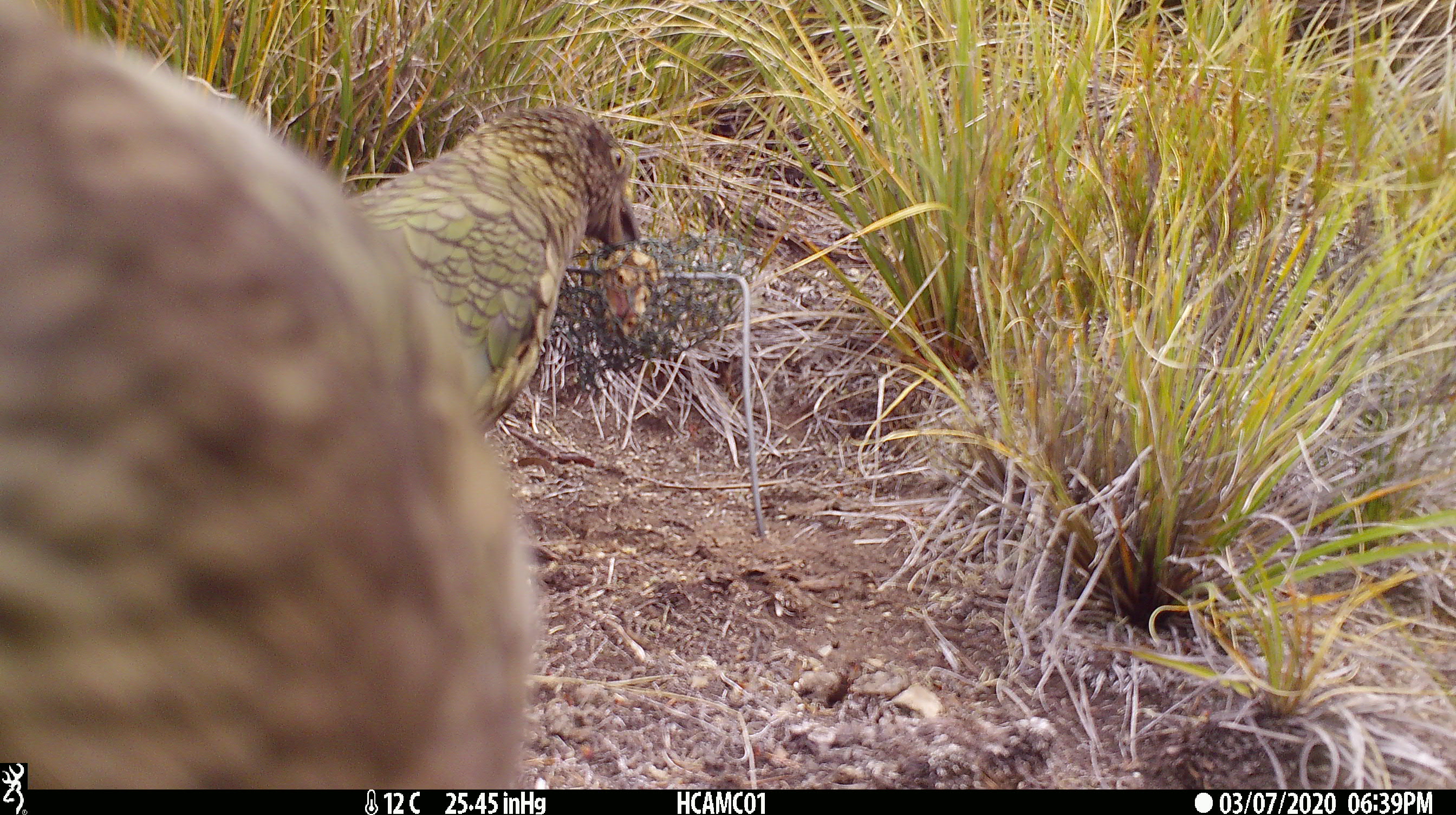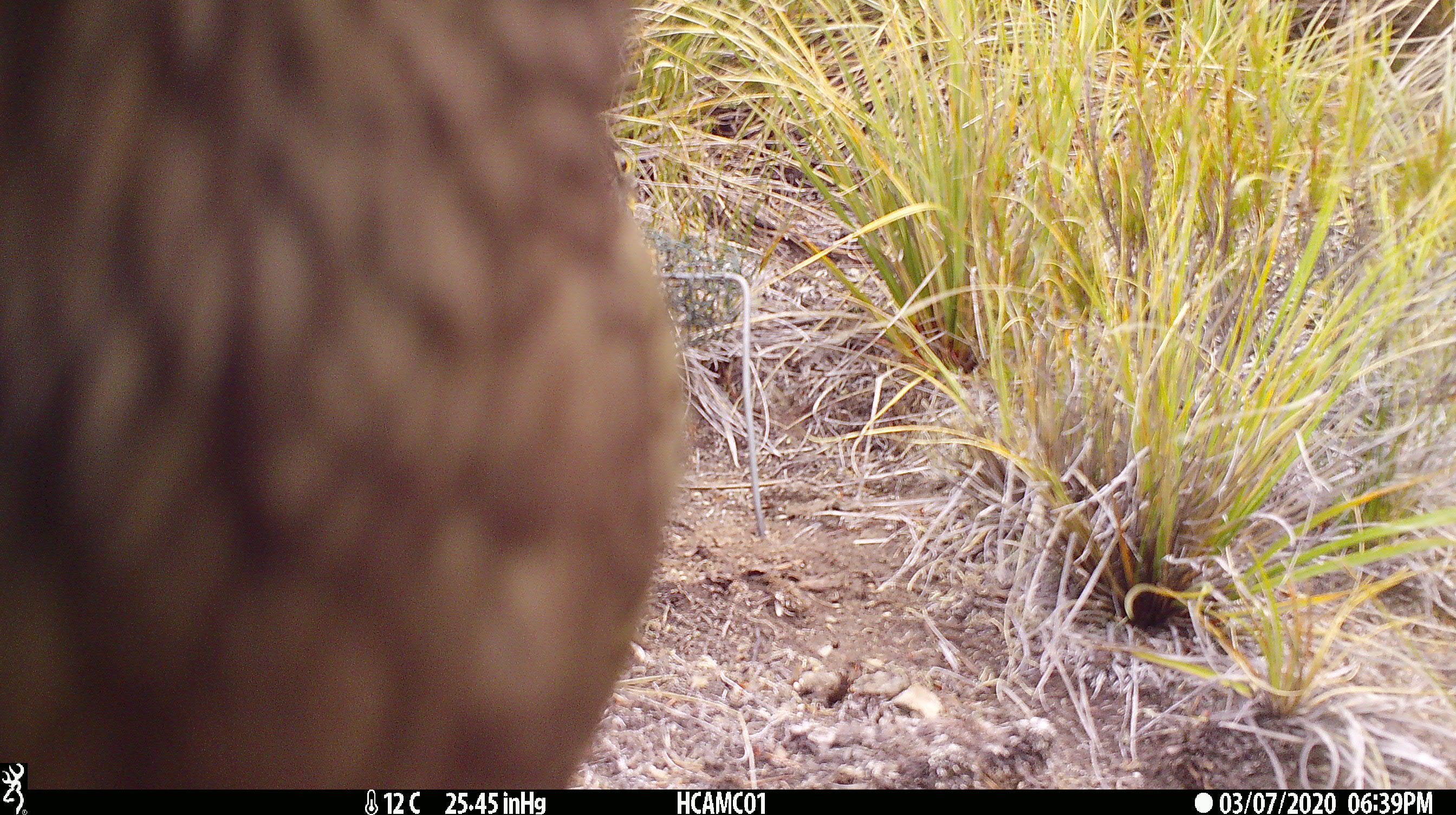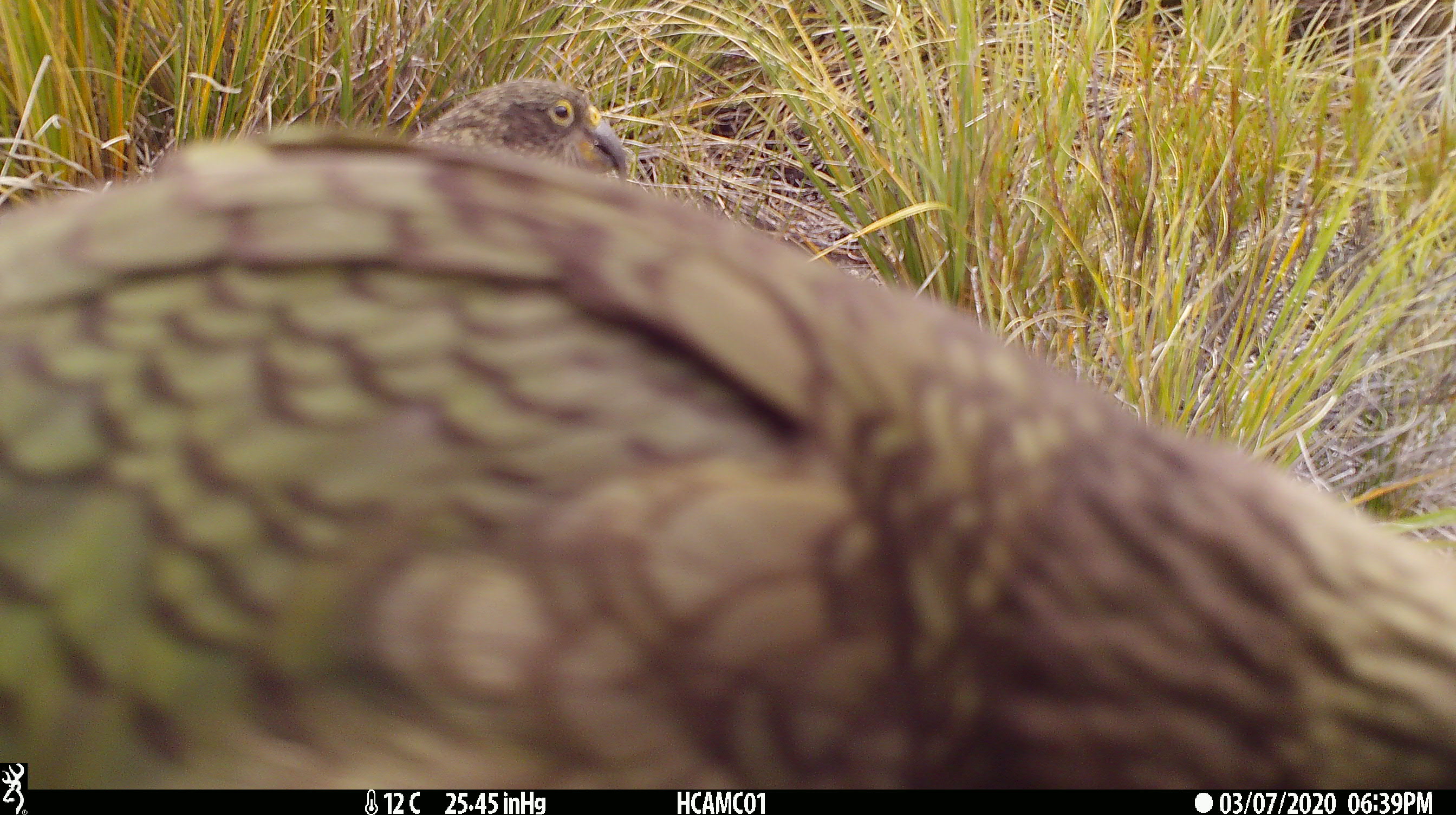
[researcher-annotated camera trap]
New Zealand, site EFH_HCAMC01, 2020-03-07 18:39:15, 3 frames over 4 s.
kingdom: Animalia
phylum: Chordata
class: Aves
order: Psittaciformes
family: Strigopidae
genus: Nestor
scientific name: Nestor notabilis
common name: kea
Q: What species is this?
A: Kea (Nestor notabilis).